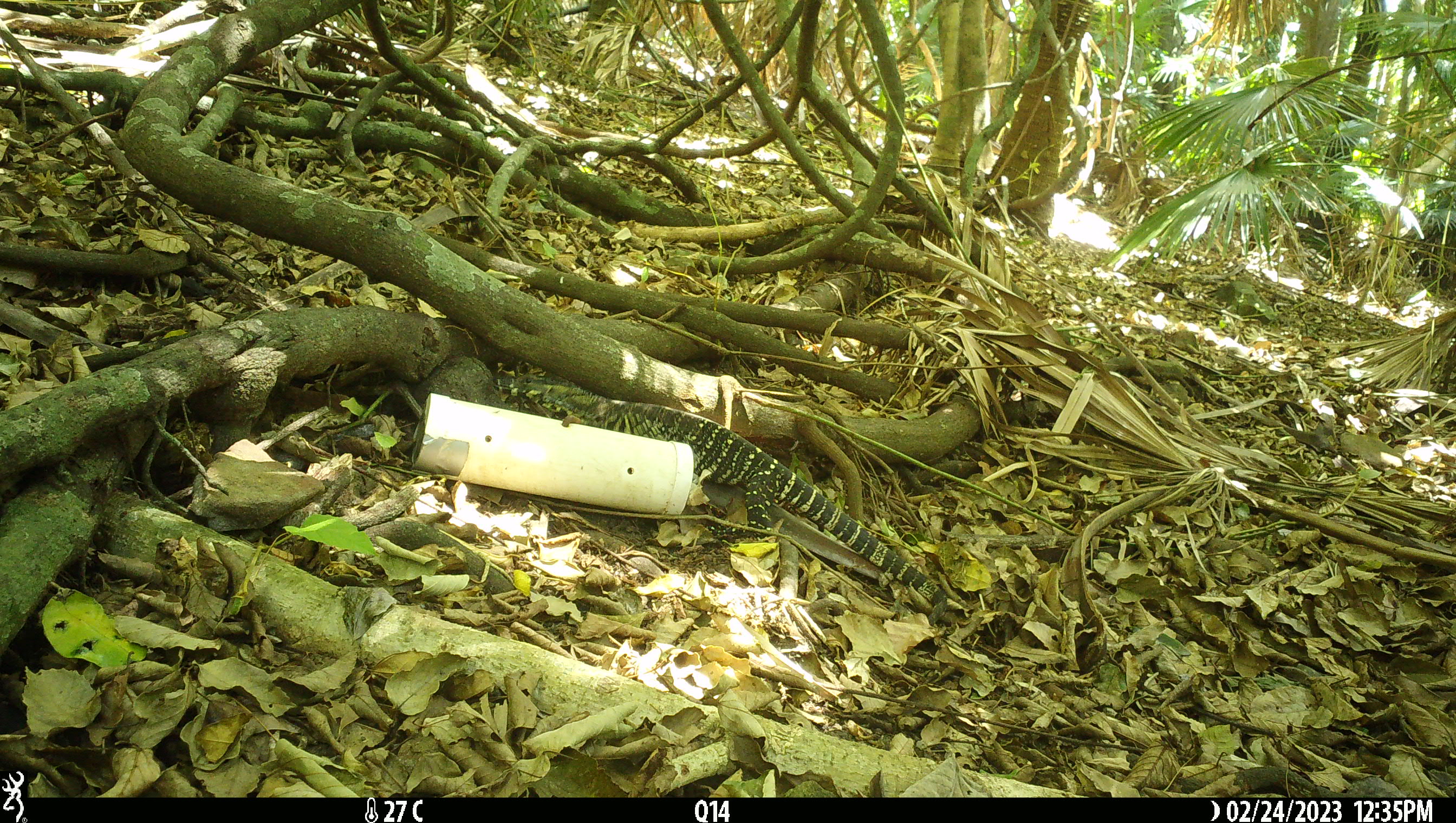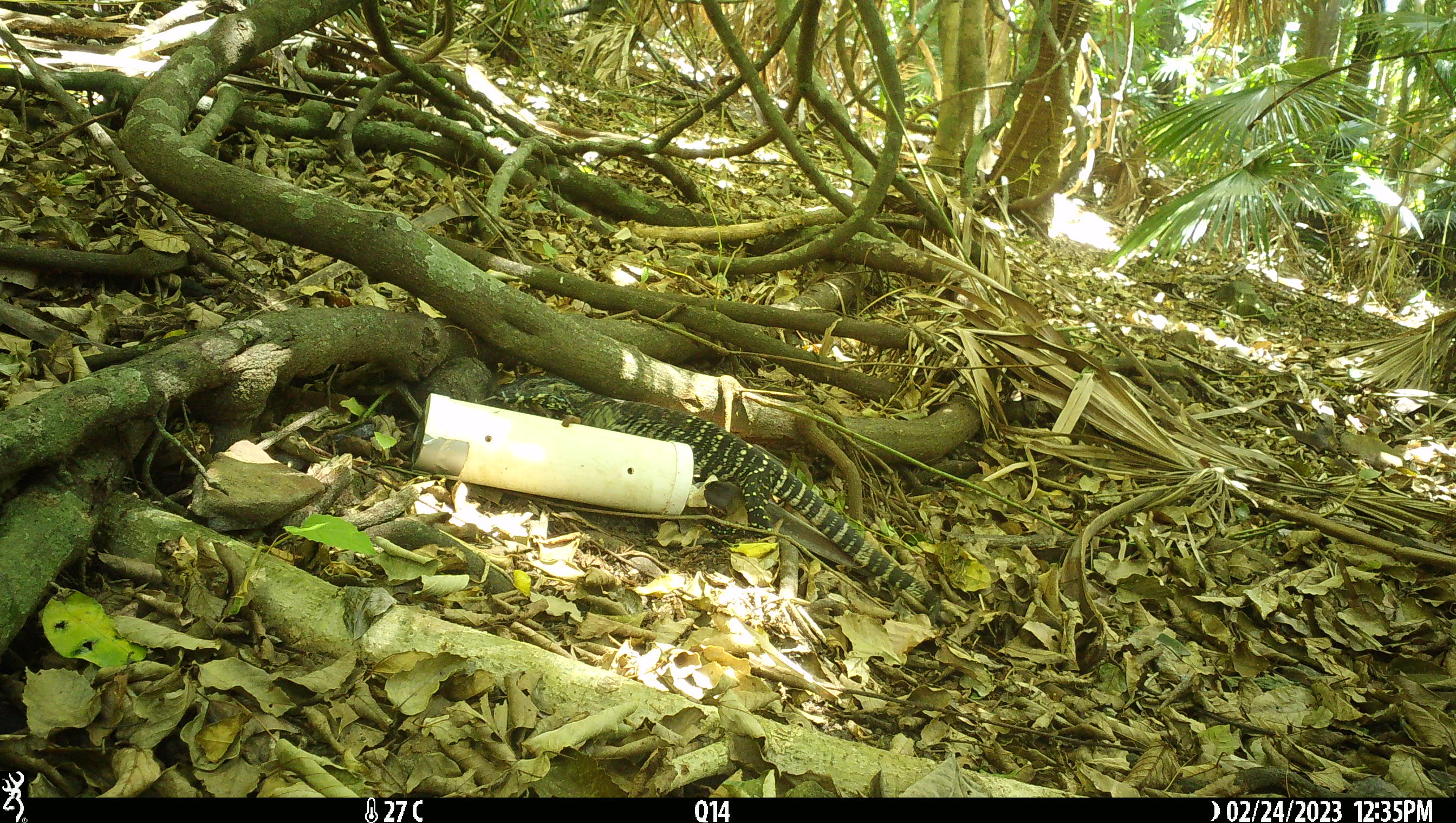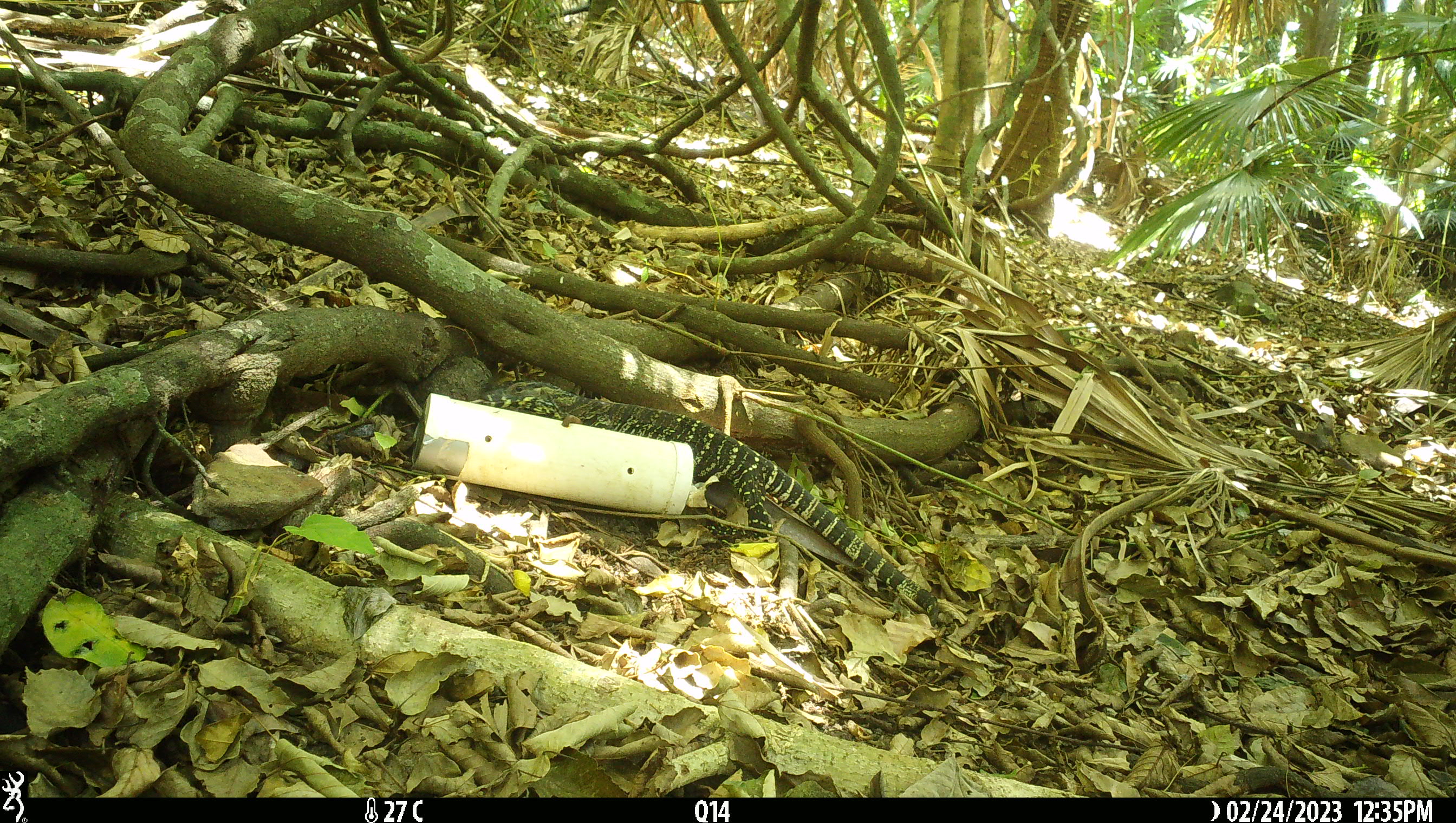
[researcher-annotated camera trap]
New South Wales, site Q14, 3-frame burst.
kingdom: Animalia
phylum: Chordata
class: Reptilia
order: Squamata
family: Varanidae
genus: Varanus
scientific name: Varanus varius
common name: lace monitor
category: goanna